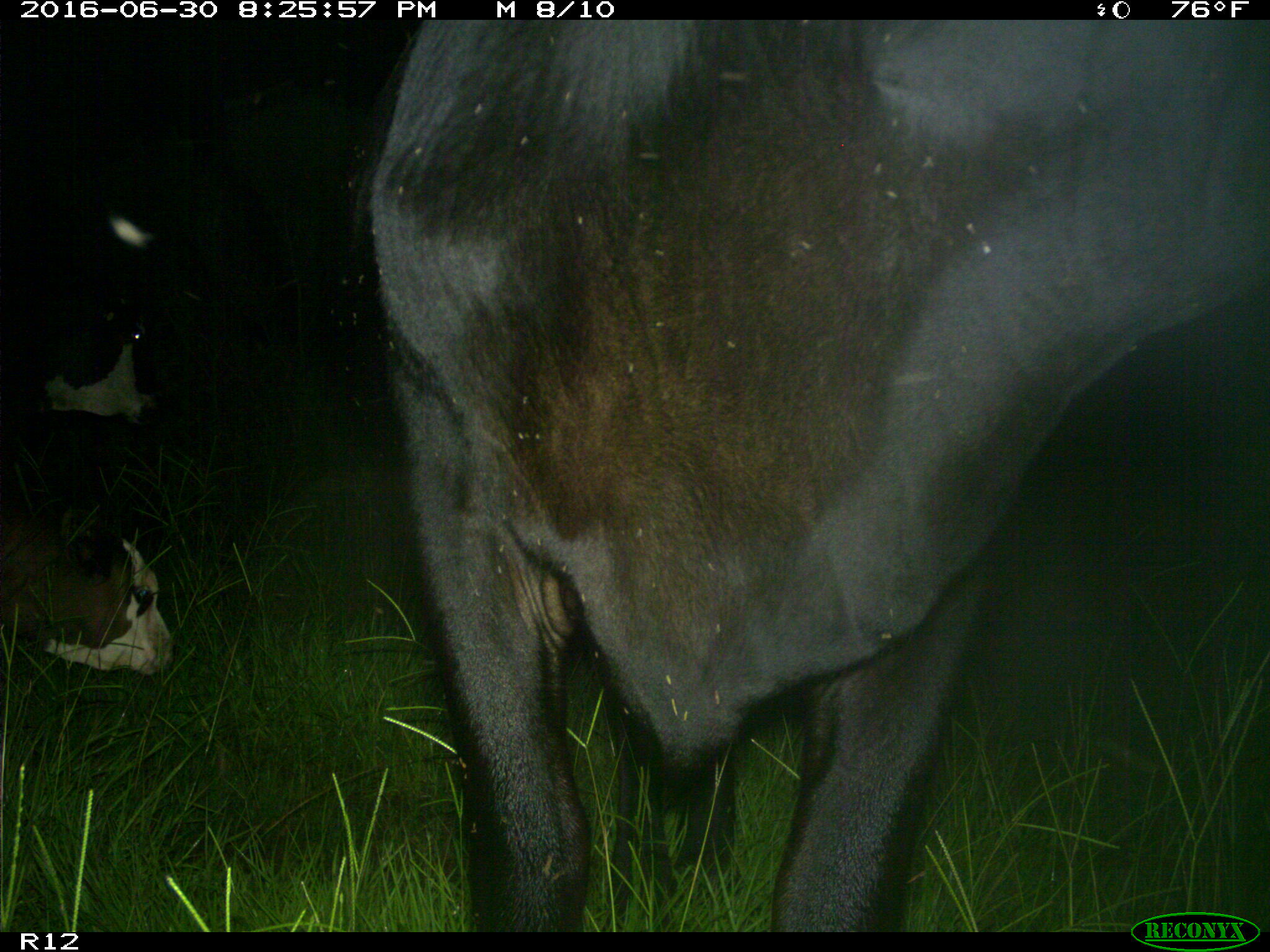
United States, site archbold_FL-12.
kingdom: Animalia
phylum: Chordata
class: Mammalia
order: Artiodactyla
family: Bovidae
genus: Bos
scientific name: Bos taurus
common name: domestic cow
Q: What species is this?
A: Bos taurus (domestic cow).